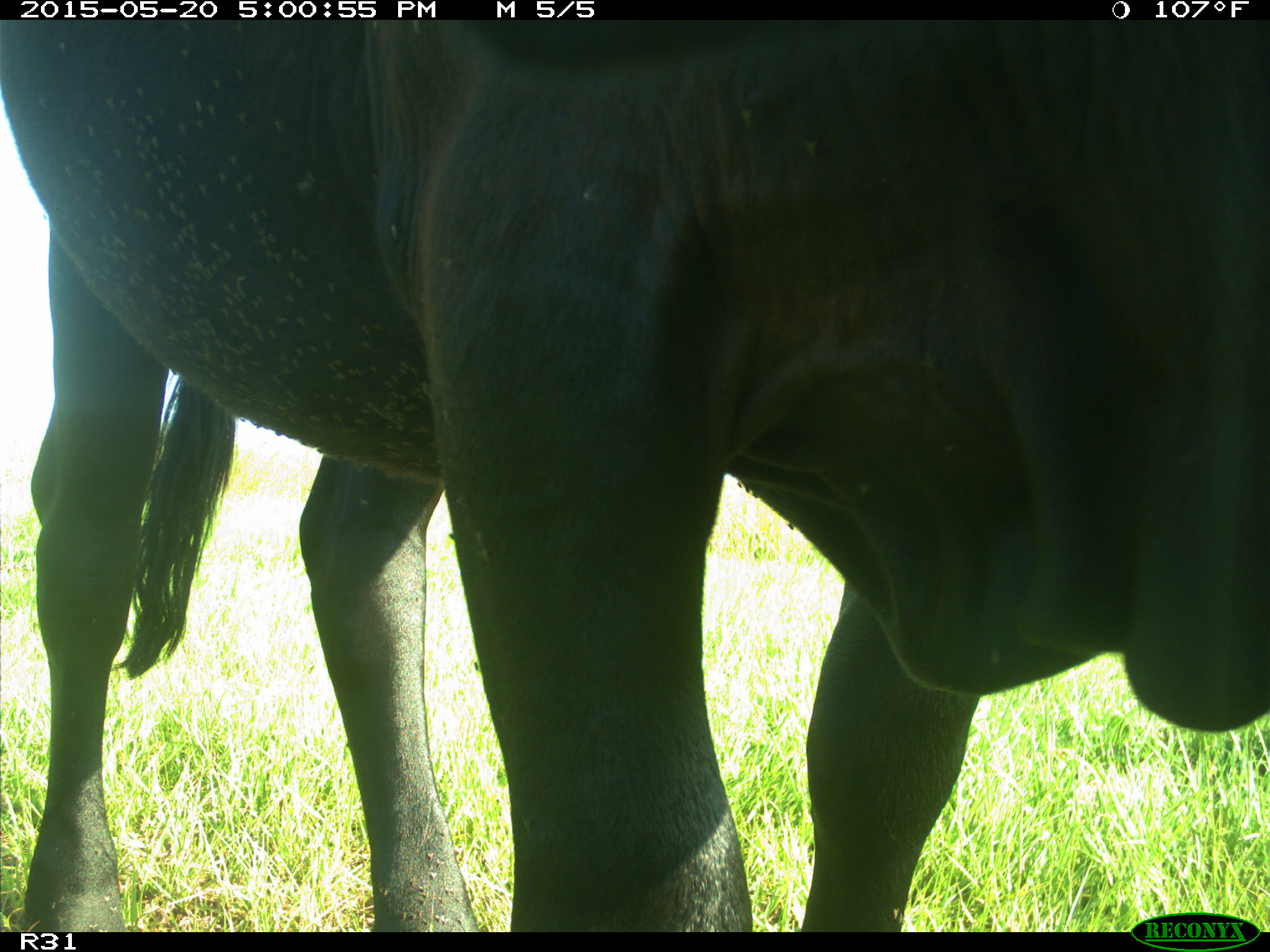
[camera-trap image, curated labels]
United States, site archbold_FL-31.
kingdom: Animalia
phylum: Chordata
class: Mammalia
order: Artiodactyla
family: Bovidae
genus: Bos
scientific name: Bos taurus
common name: domestic cow